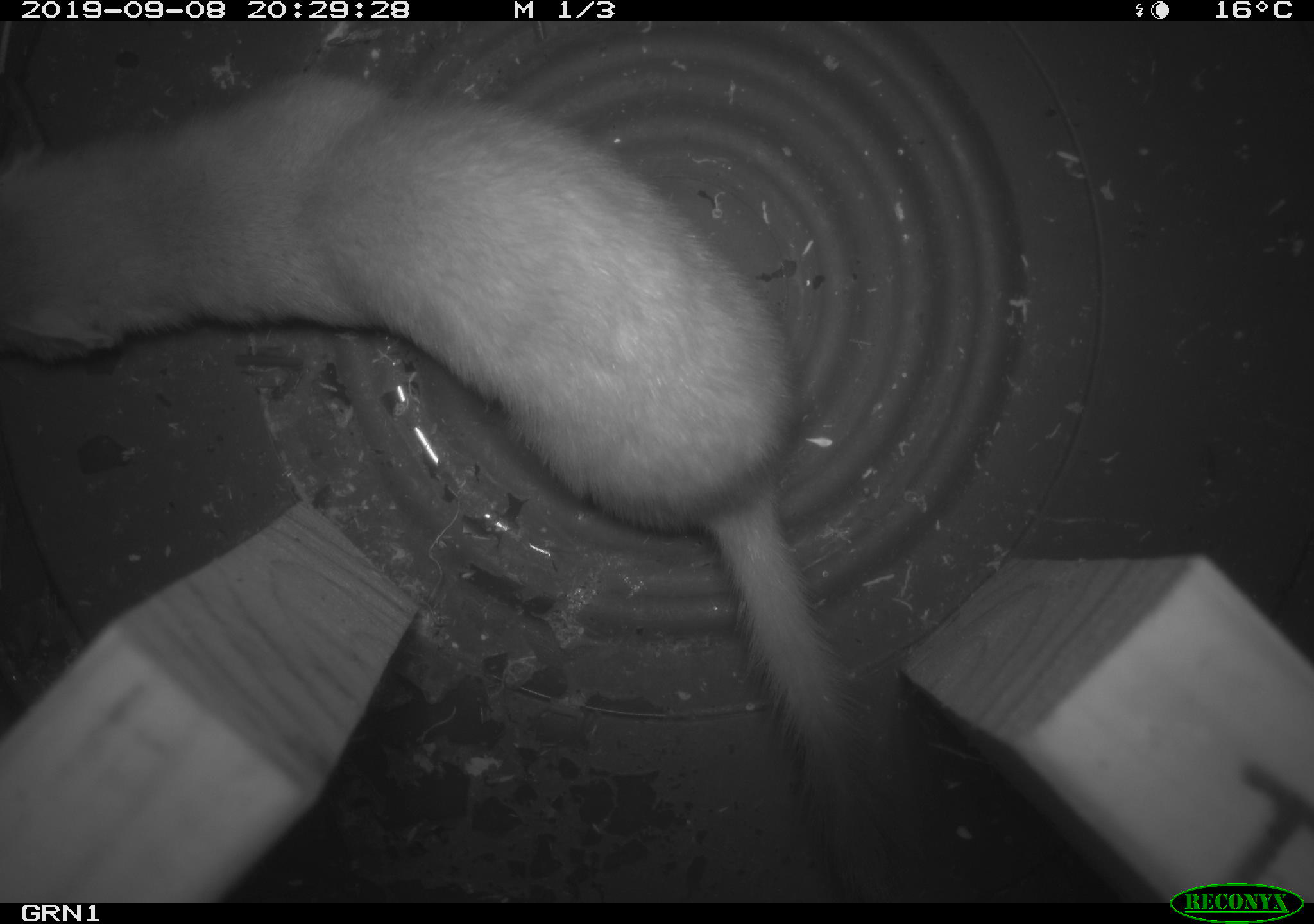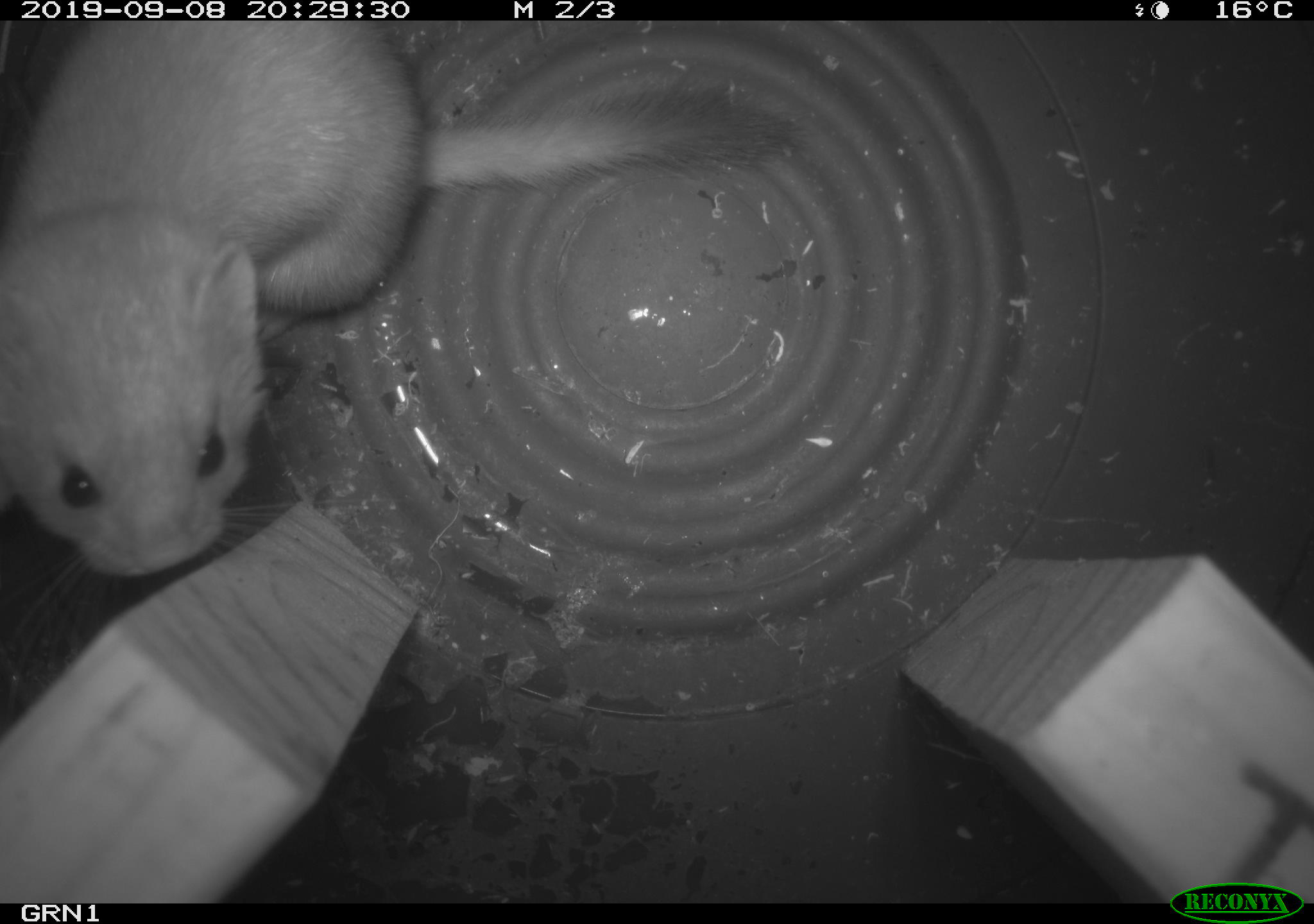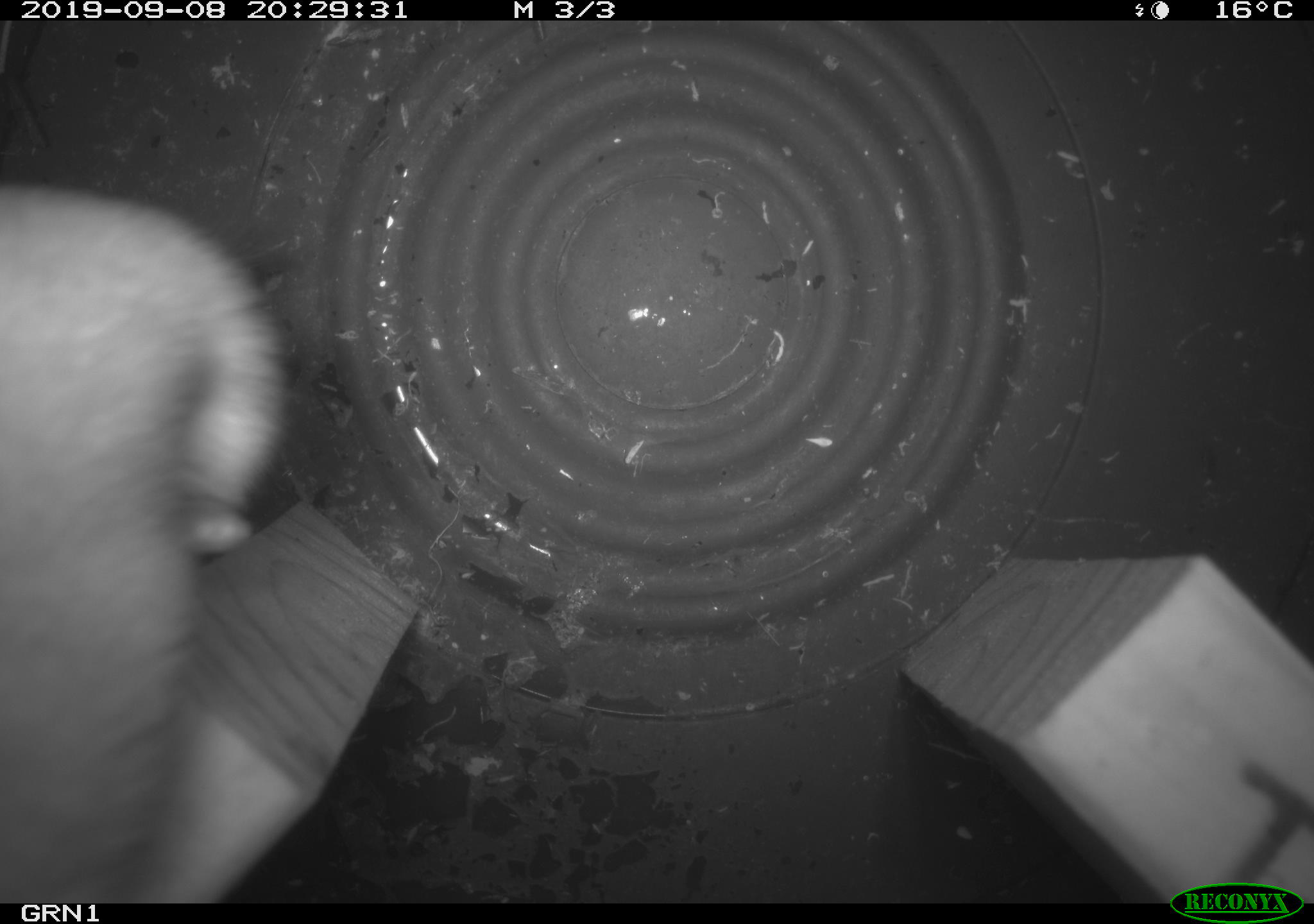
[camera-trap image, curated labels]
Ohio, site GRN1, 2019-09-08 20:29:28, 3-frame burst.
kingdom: Animalia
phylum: Chordata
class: Mammalia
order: Carnivora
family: Mustelidae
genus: Neogale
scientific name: Neogale frenata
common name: long-tailed weasel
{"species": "long-tailed weasel (Neogale frenata)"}